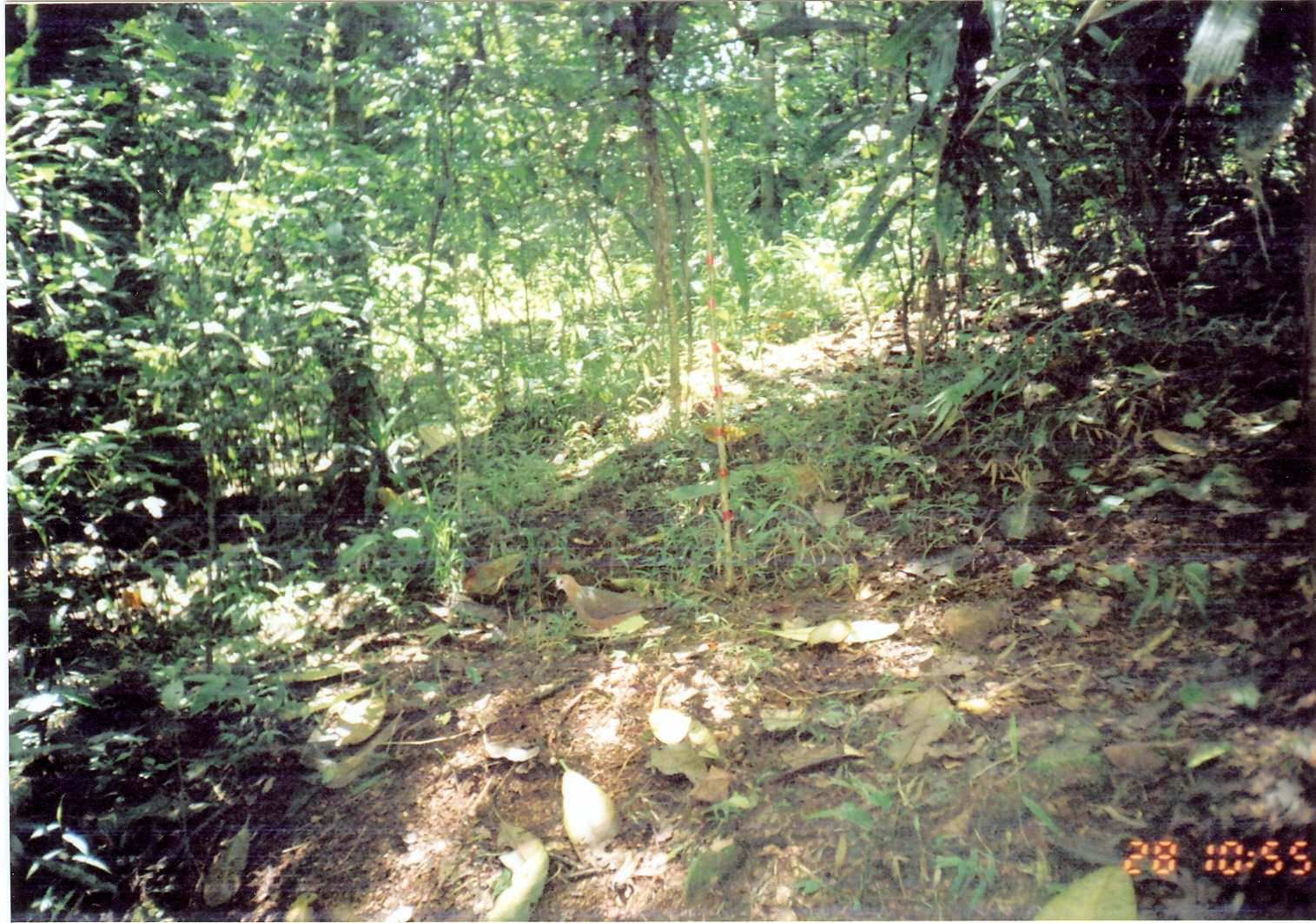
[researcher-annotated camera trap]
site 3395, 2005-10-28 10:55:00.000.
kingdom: Animalia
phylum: Chordata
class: Aves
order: Columbiformes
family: Columbidae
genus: Columba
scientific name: Columba larvata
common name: lemon dove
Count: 1.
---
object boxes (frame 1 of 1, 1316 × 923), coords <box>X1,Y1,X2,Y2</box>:
columba larvata: <box>554,574,672,660</box>